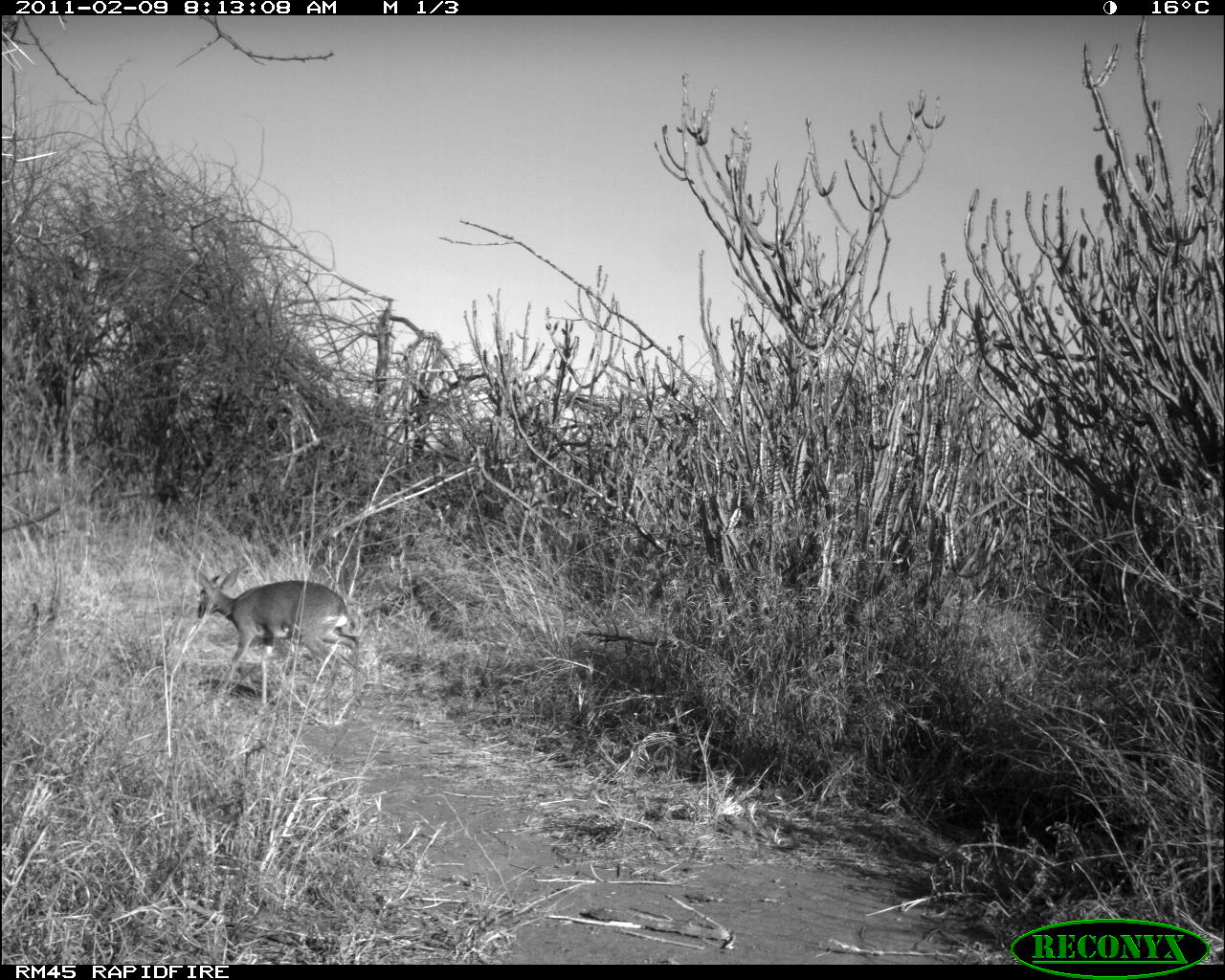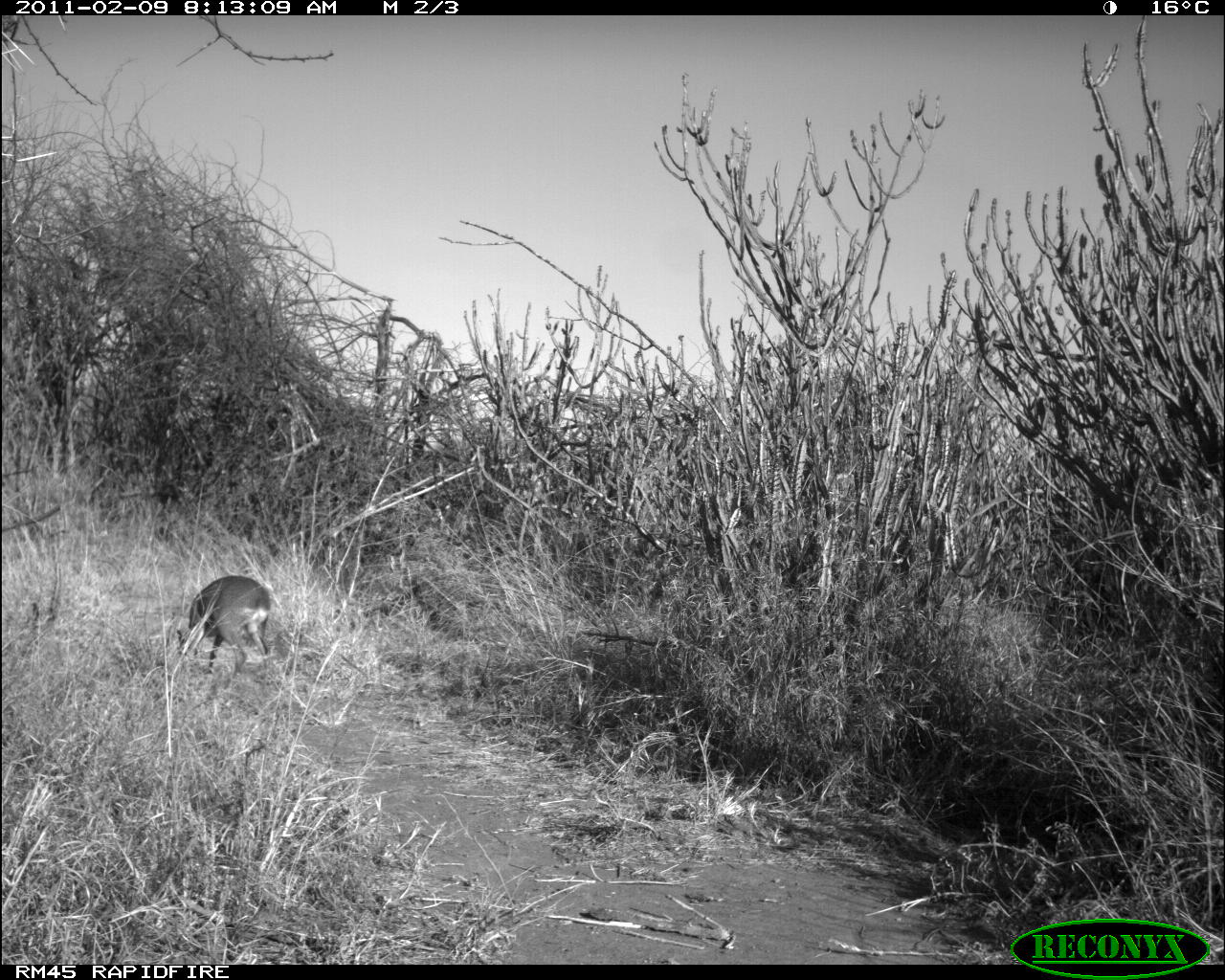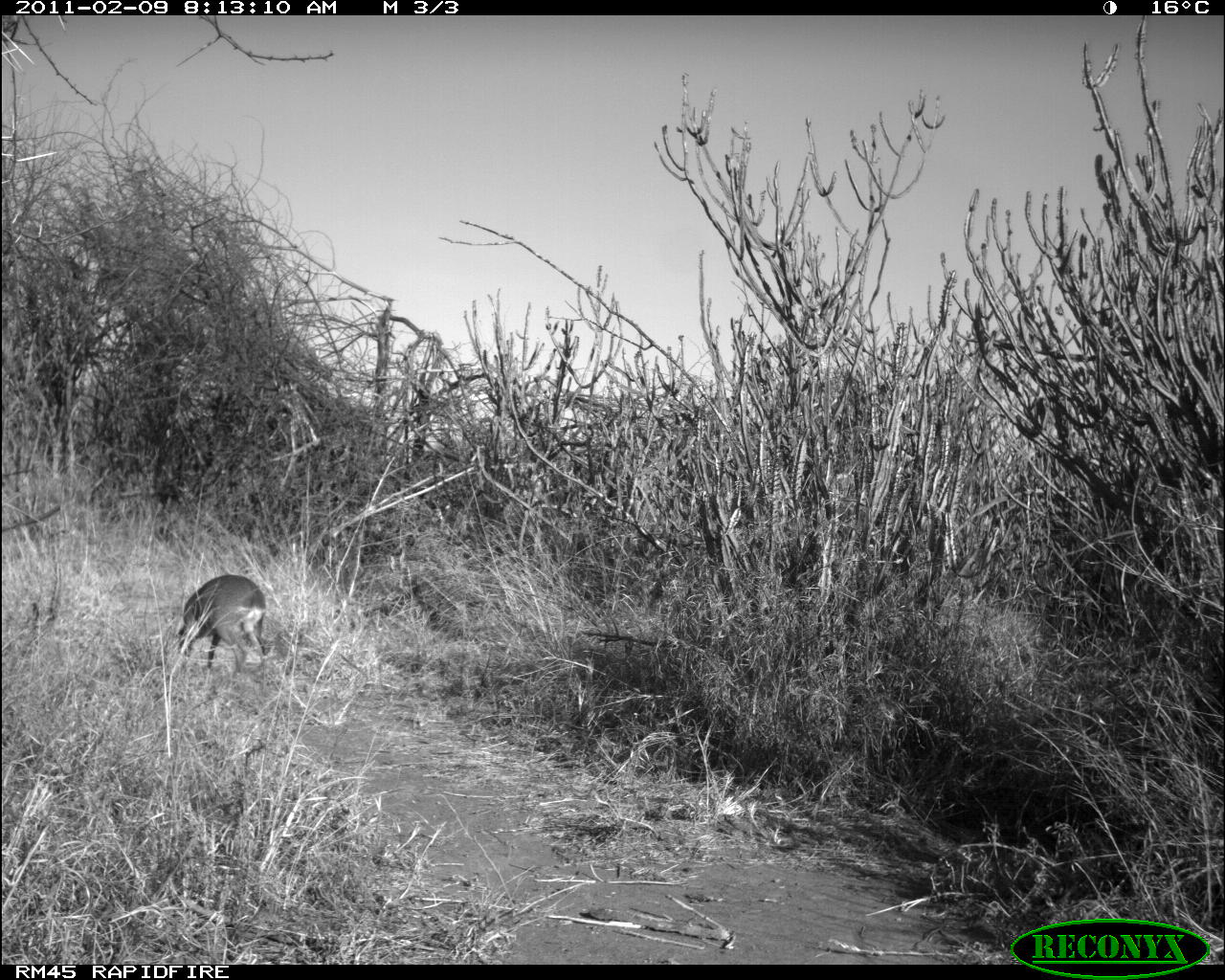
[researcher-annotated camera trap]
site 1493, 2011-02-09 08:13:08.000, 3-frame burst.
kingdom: Animalia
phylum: Chordata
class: Mammalia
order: Artiodactyla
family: Bovidae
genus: Madoqua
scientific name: Madoqua guentheri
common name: günther's dik-dik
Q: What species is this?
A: Madoqua guentheri (günther's dik-dik).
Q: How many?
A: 1.